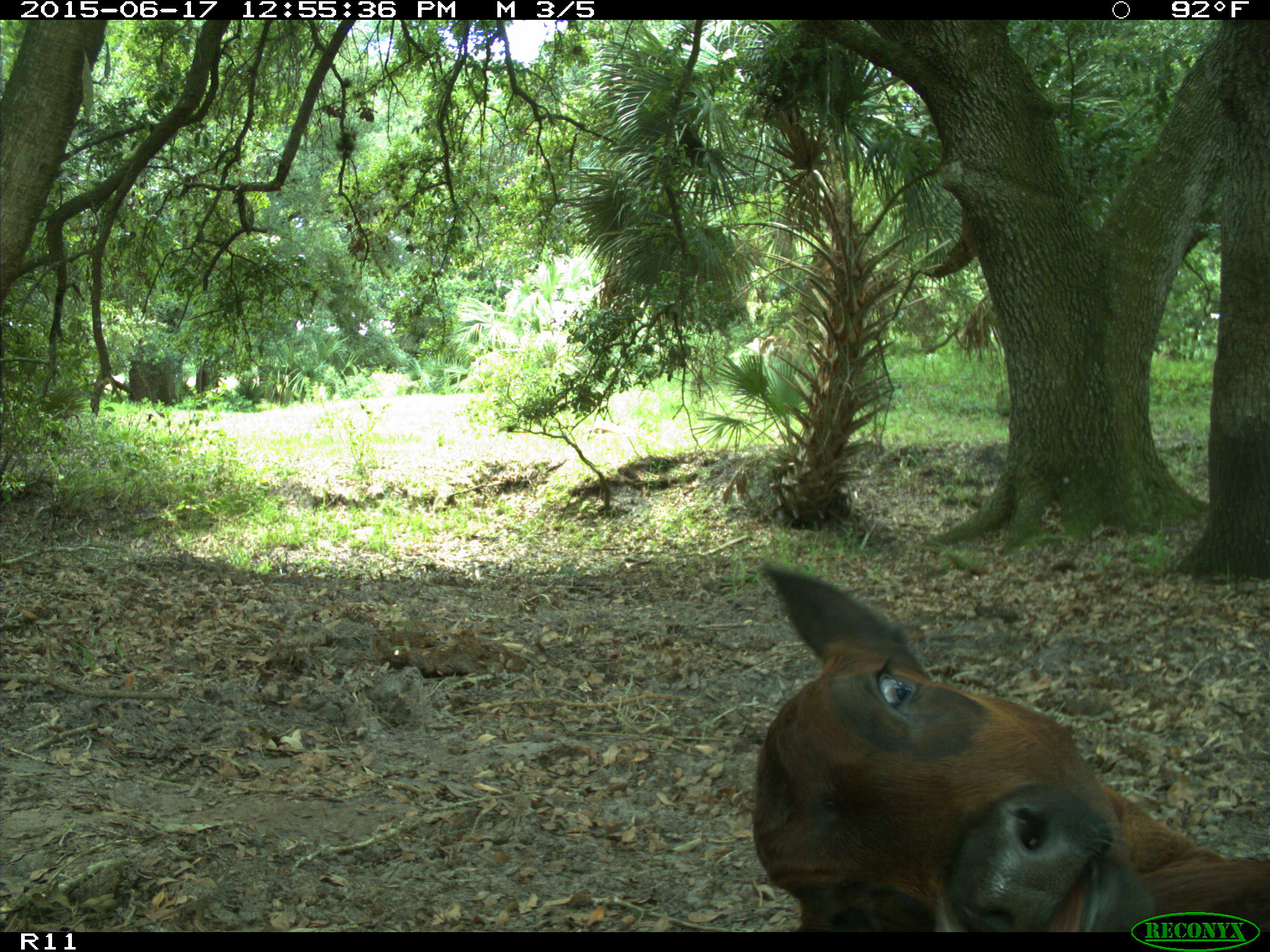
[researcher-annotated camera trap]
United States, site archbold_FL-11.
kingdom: Animalia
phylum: Chordata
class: Mammalia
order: Artiodactyla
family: Bovidae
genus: Bos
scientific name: Bos taurus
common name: domestic cow